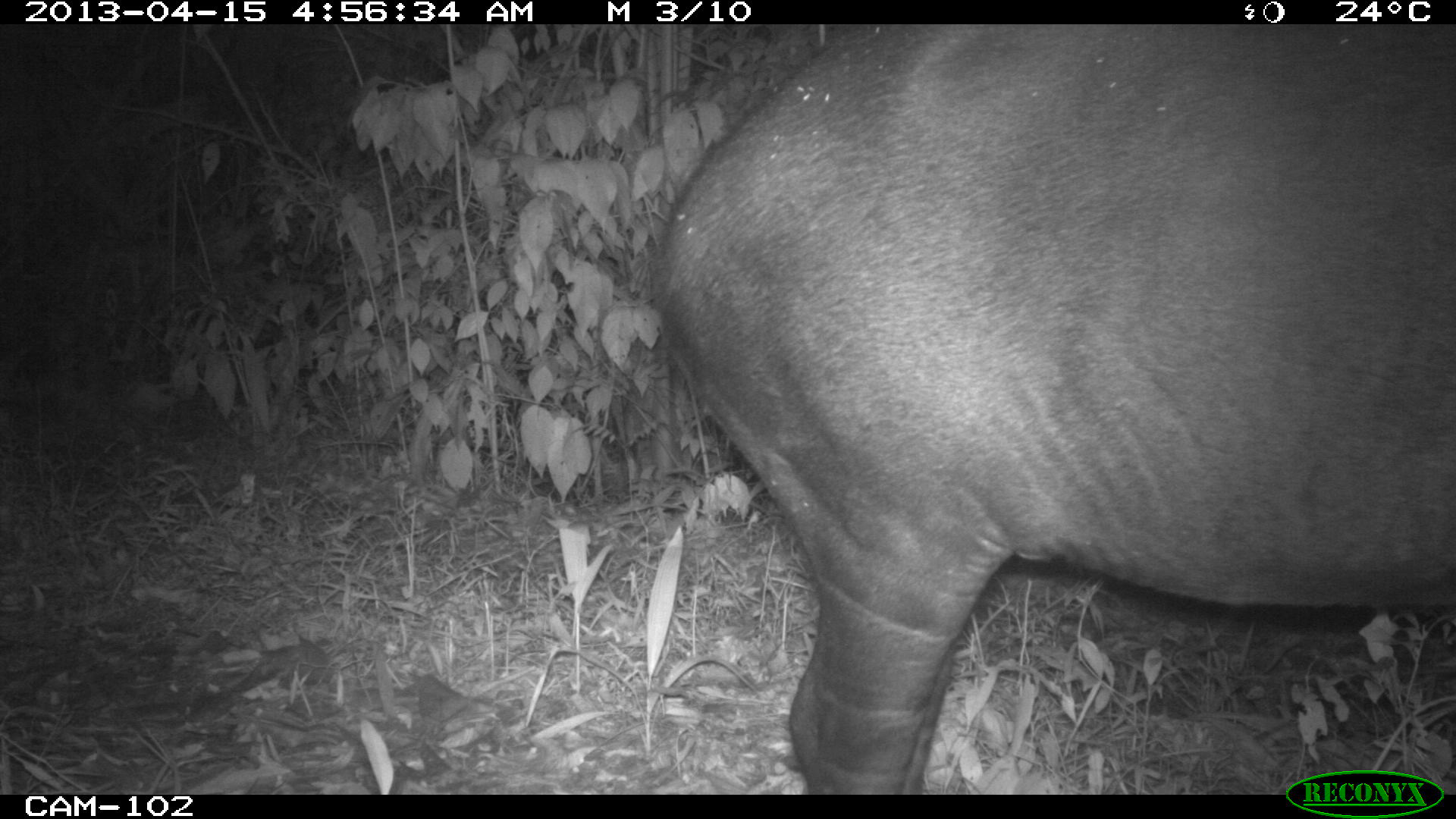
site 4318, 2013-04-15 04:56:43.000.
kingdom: Animalia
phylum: Chordata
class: Mammalia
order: Perissodactyla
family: Tapiridae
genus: Tapirus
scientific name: Tapirus bairdii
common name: baird's tapir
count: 1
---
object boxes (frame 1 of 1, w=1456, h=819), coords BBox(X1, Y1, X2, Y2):
tapirus bairdii: BBox(648, 23, 1456, 794)